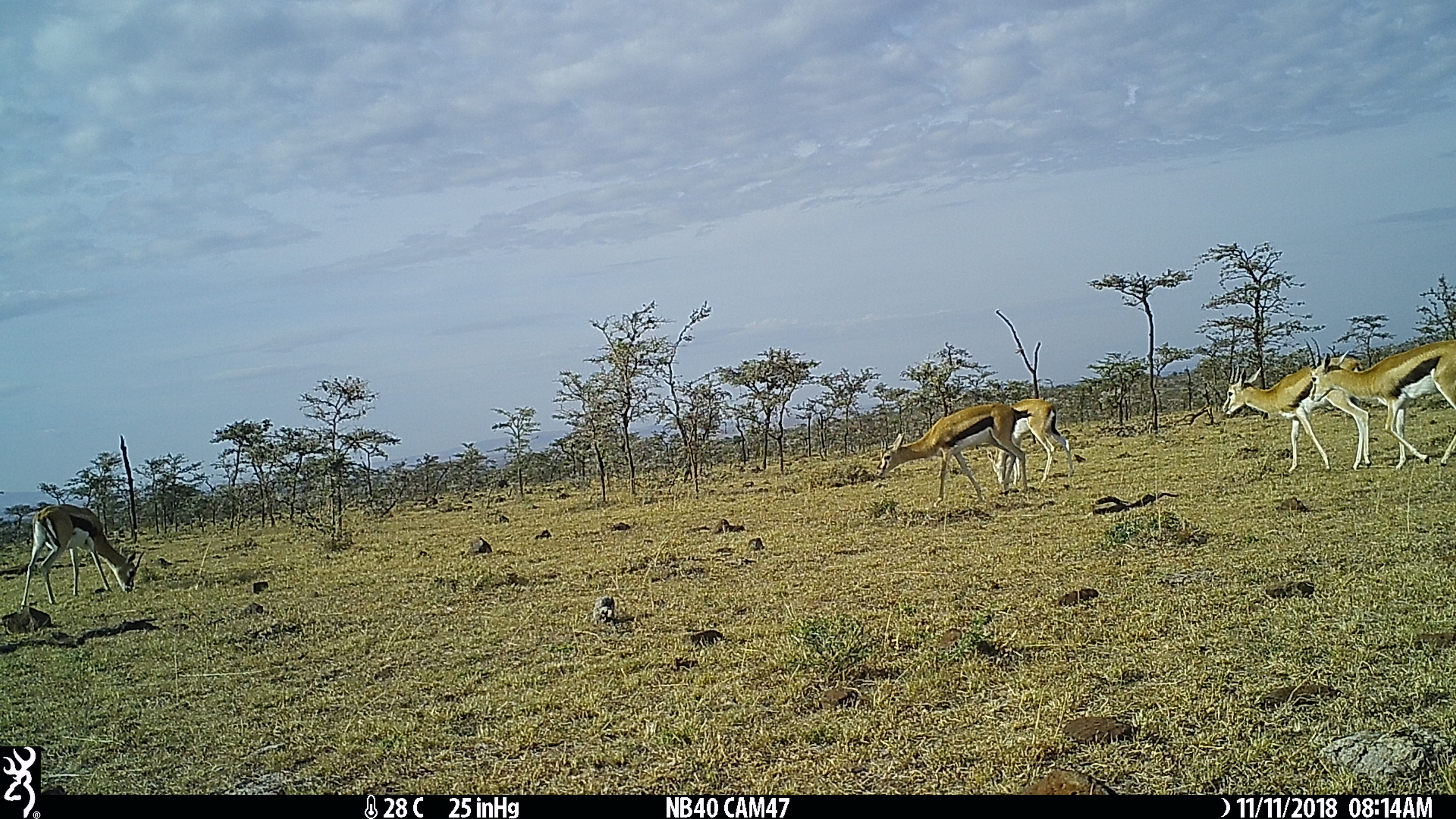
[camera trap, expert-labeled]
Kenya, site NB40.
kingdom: Animalia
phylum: Chordata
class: Mammalia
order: Artiodactyla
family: Bovidae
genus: Eudorcas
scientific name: Eudorcas thomsonii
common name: thomon's gazelle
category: gazelle thomsons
Gazelle thomsons (thomon's gazelle) (Eudorcas thomsonii).